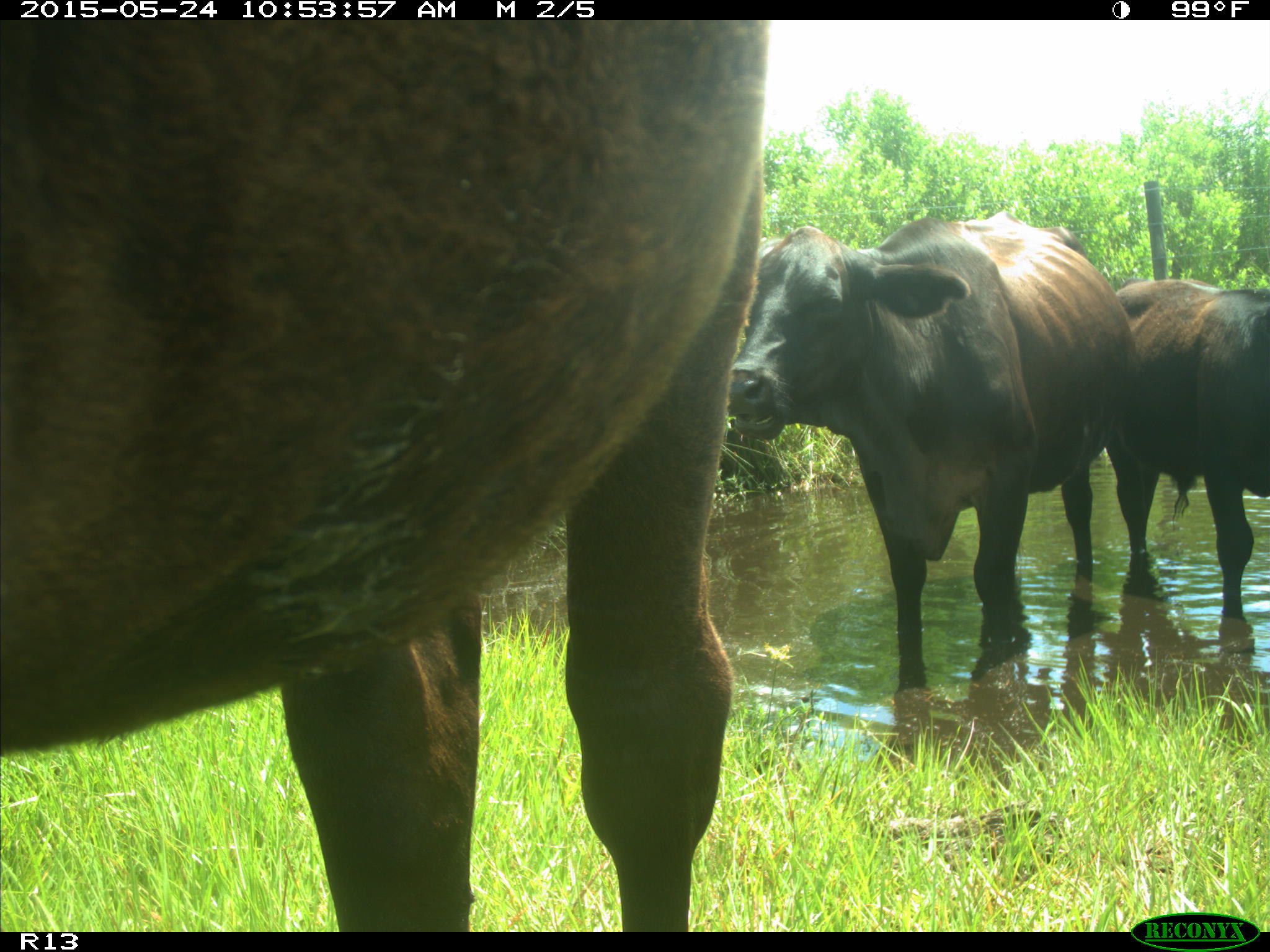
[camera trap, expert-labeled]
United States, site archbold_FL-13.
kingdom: Animalia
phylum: Chordata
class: Mammalia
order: Artiodactyla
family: Bovidae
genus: Bos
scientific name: Bos taurus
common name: domestic cow